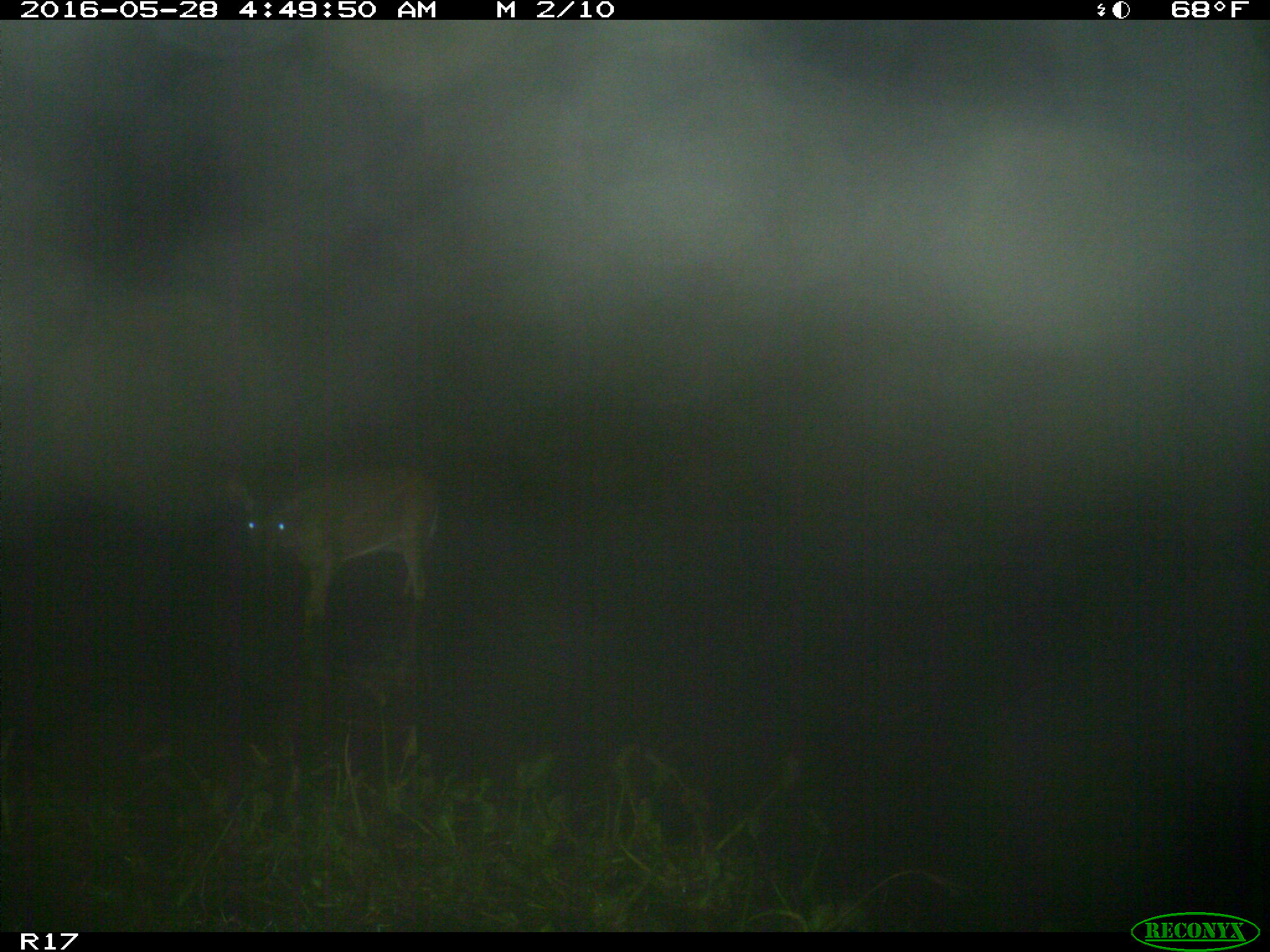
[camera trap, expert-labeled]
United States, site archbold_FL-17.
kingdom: Animalia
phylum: Chordata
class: Mammalia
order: Artiodactyla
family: Cervidae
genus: Odocoileus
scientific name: Odocoileus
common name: deer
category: unidentified deer